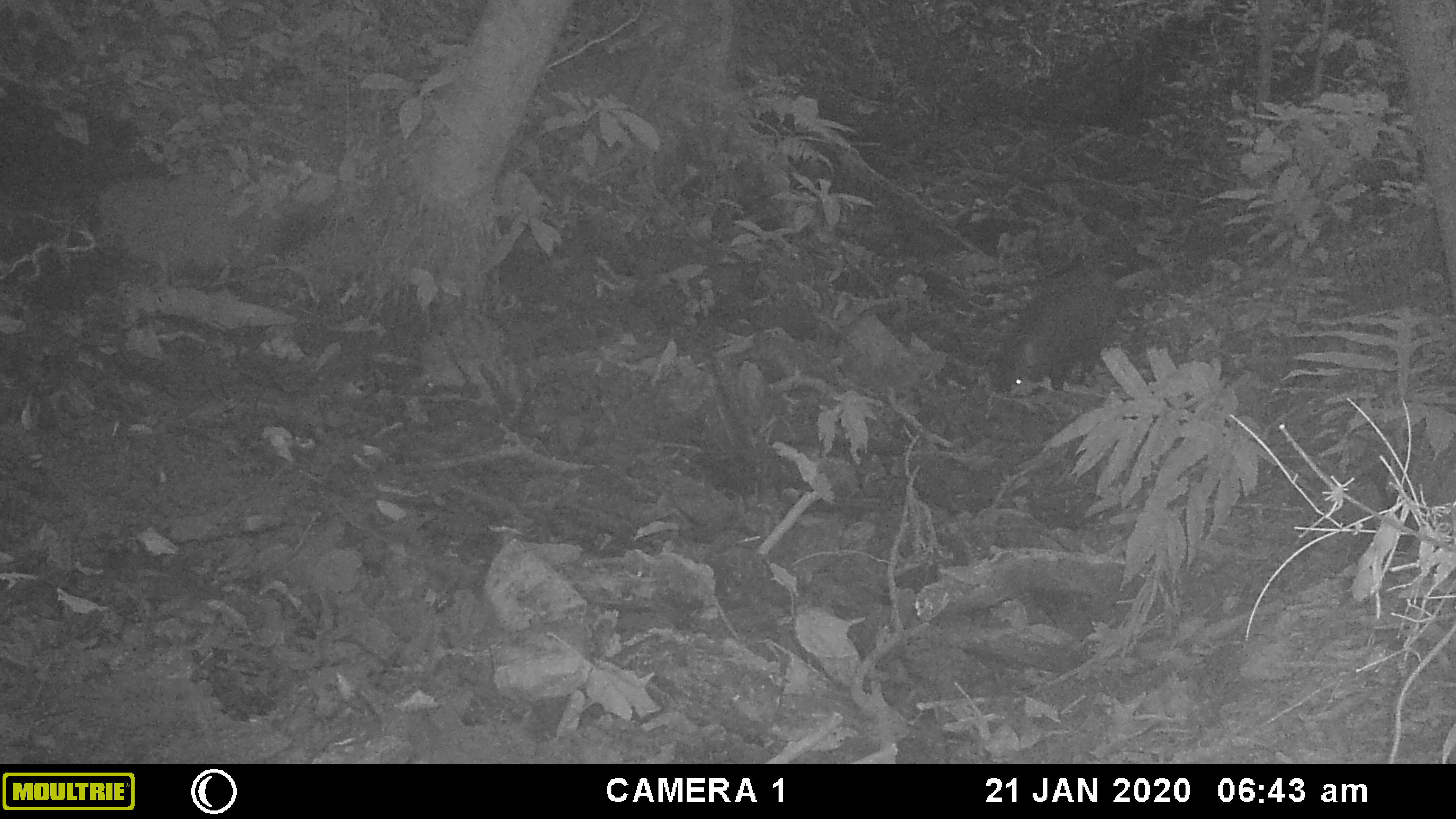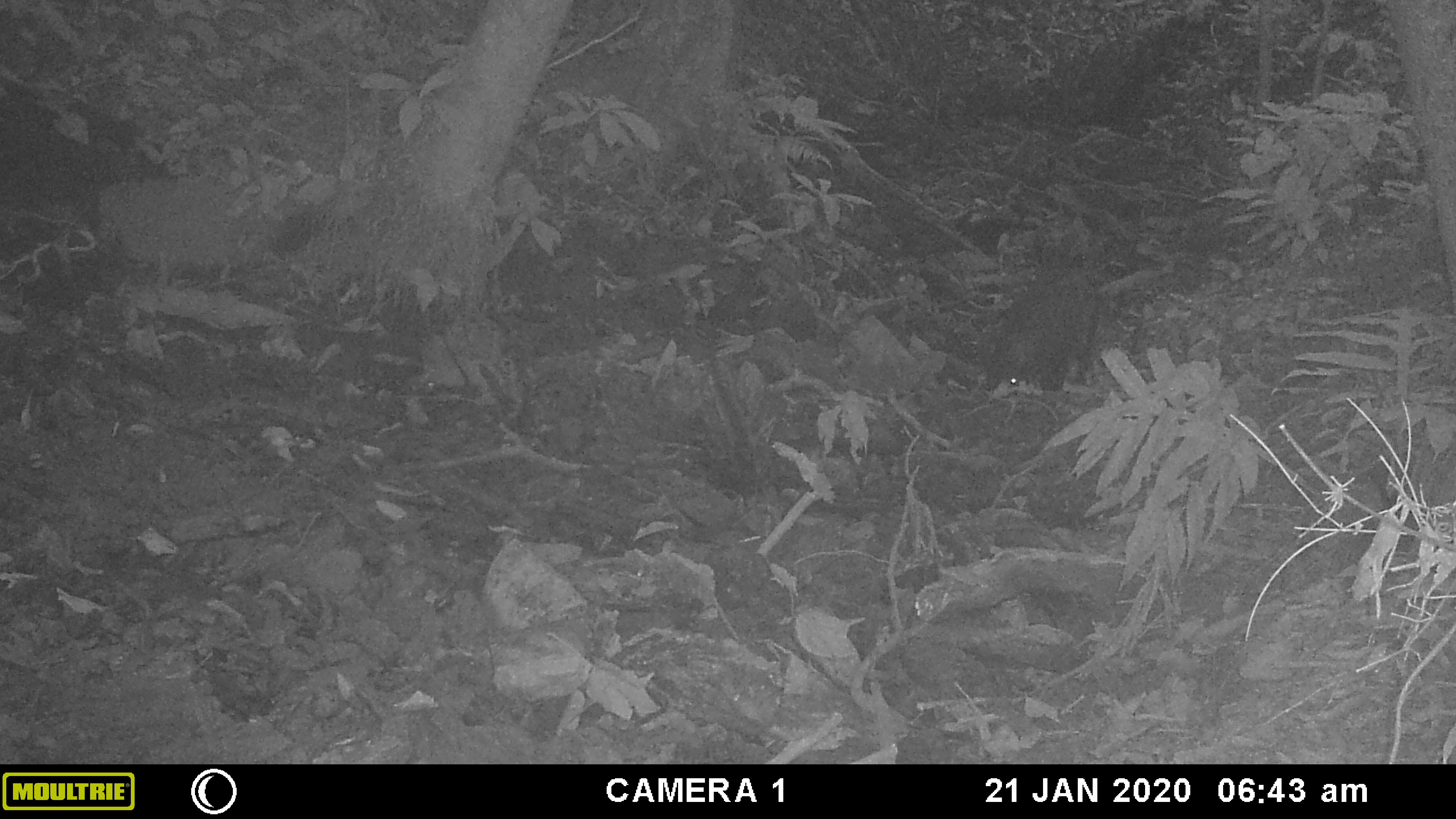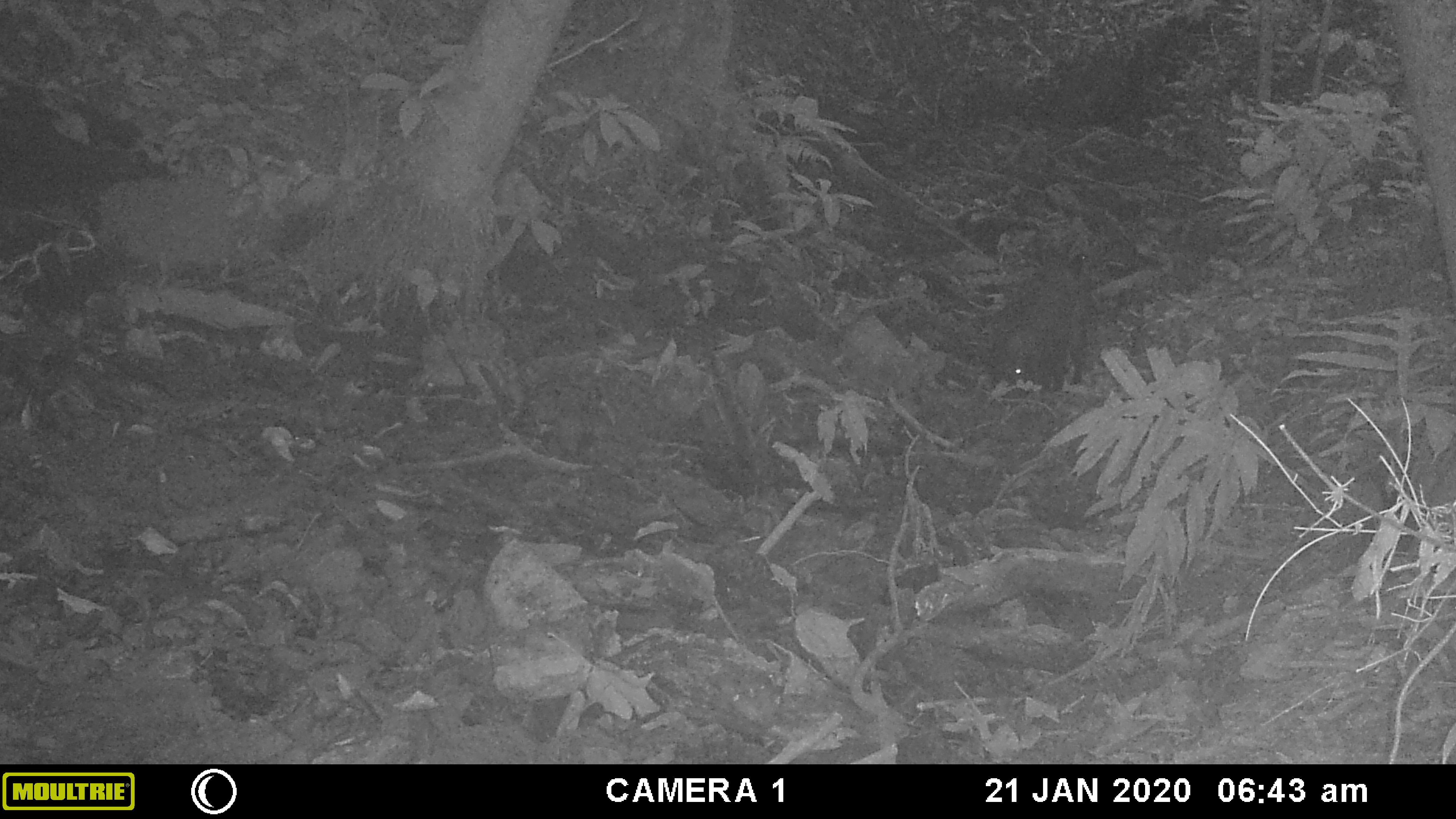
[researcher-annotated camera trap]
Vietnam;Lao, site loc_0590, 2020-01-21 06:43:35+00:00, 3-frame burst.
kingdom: Animalia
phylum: Chordata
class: Mammalia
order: Artiodactyla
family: Suidae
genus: Sus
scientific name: Sus scrofa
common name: eurasian wild pig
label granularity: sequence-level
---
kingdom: Animalia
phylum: Chordata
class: Aves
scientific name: Aves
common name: bird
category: unidentified bird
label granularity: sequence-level